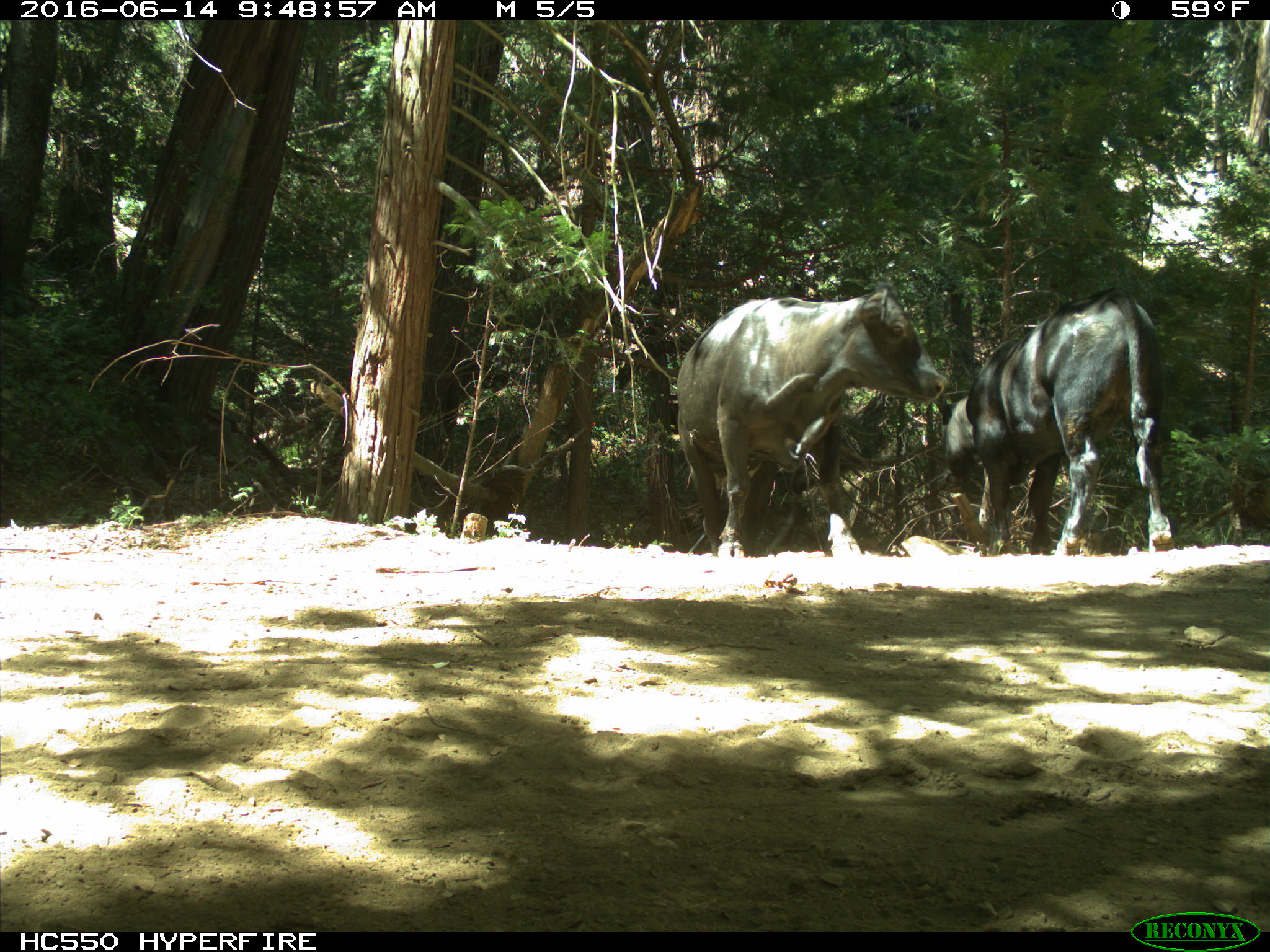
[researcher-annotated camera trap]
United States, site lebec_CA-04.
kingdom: Animalia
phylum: Chordata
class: Mammalia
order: Artiodactyla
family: Bovidae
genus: Bos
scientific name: Bos taurus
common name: domestic cow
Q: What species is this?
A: Bos taurus (domestic cow).